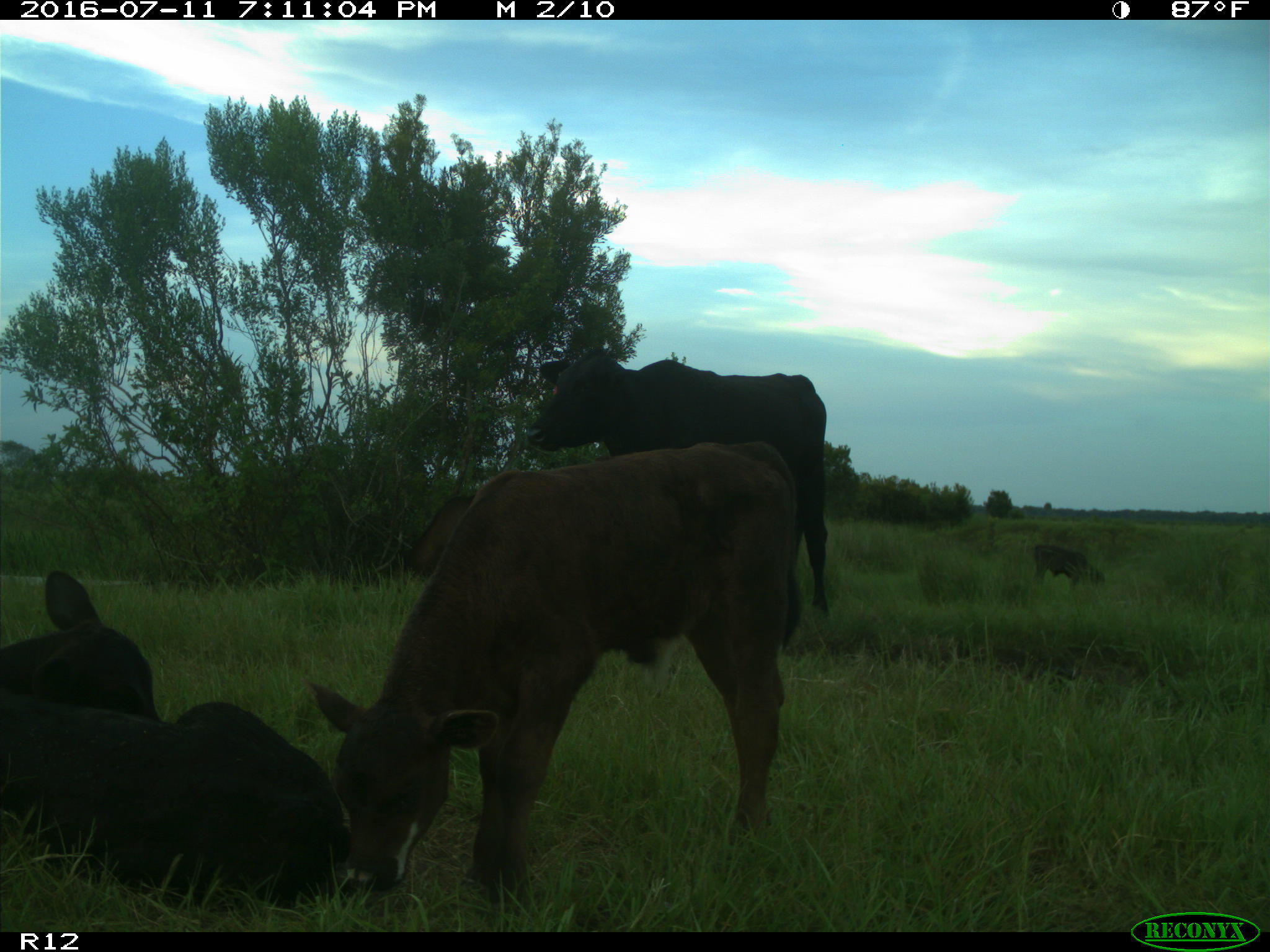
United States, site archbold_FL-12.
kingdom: Animalia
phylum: Chordata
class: Mammalia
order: Artiodactyla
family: Bovidae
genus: Bos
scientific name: Bos taurus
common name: domestic cow